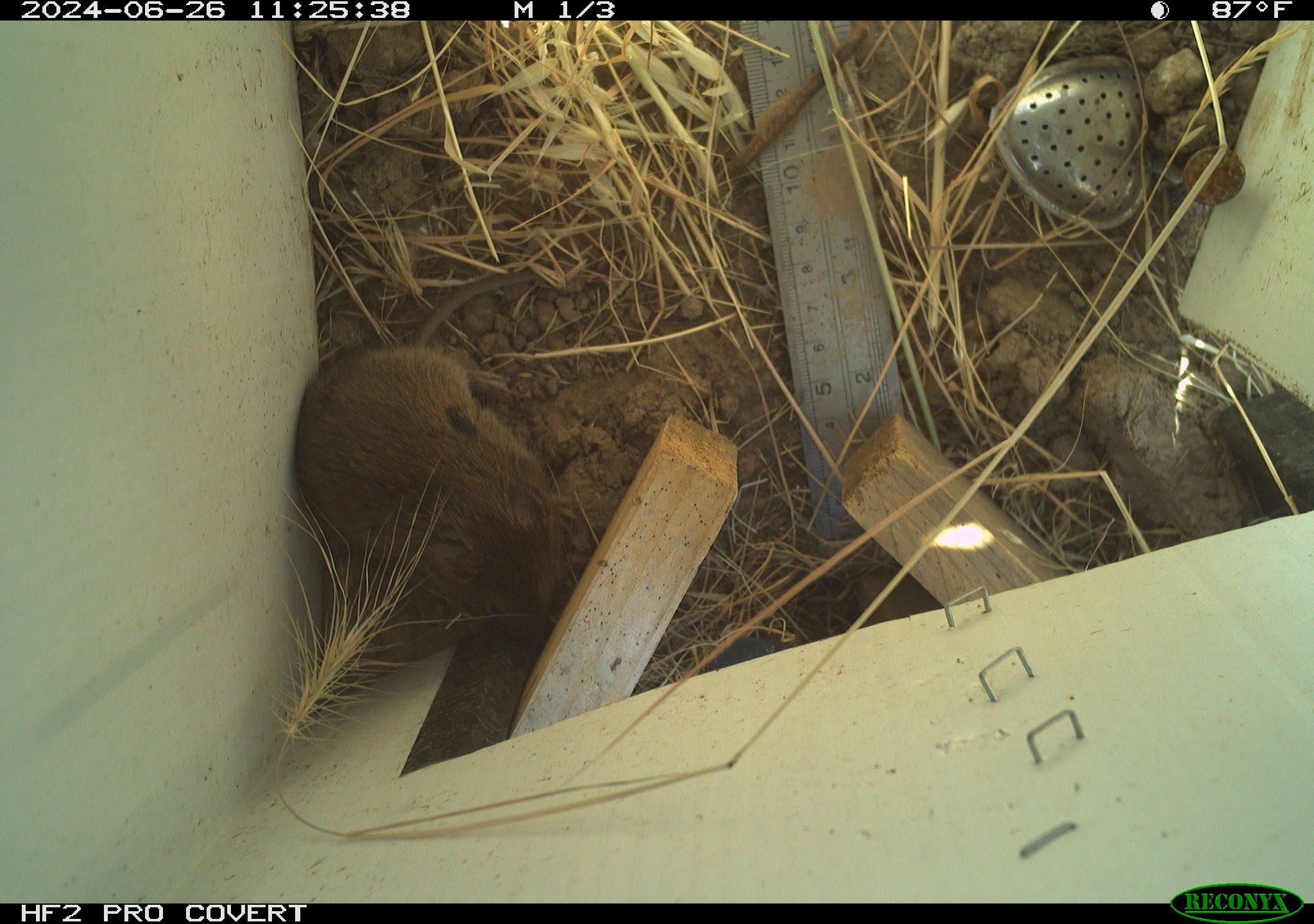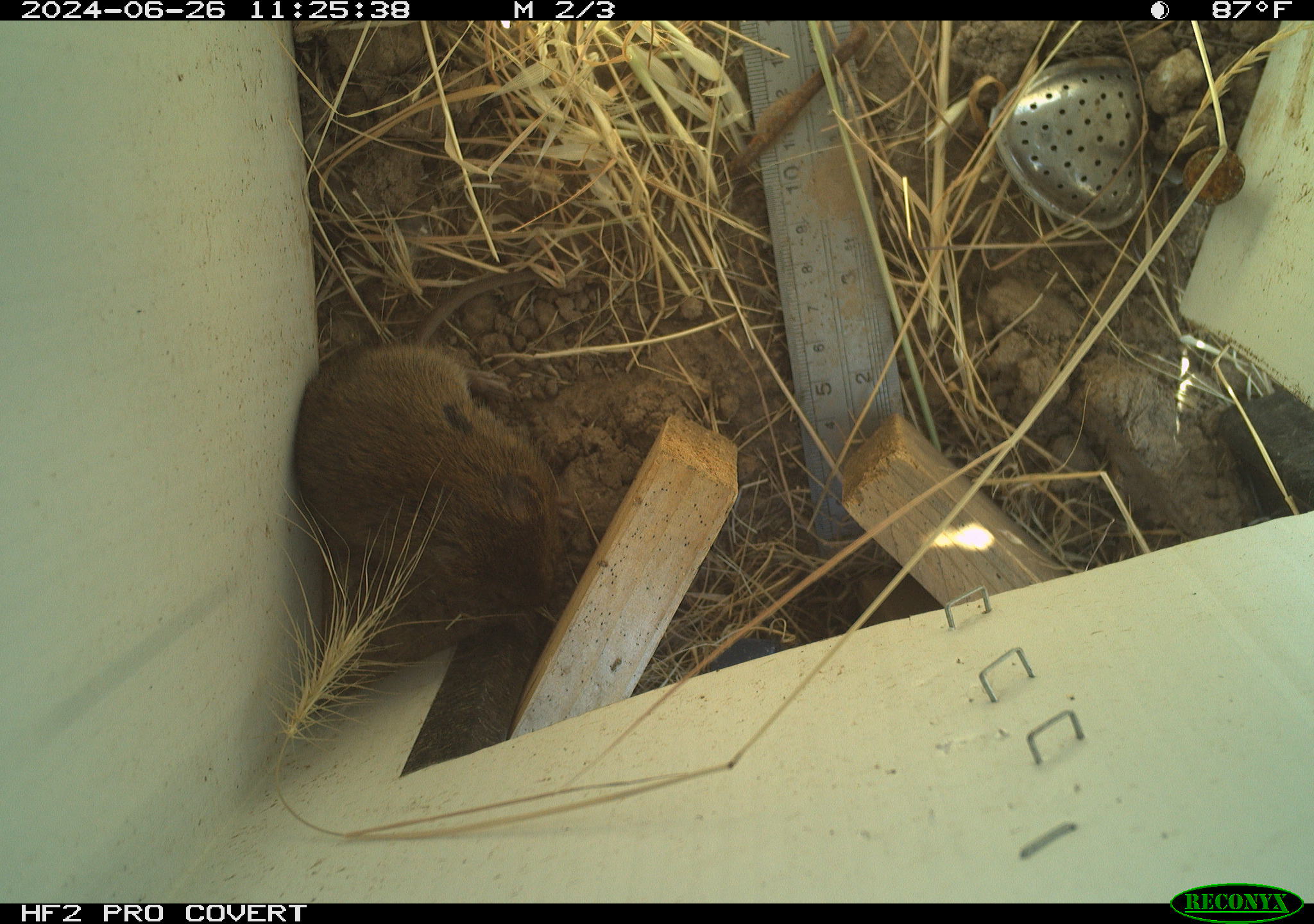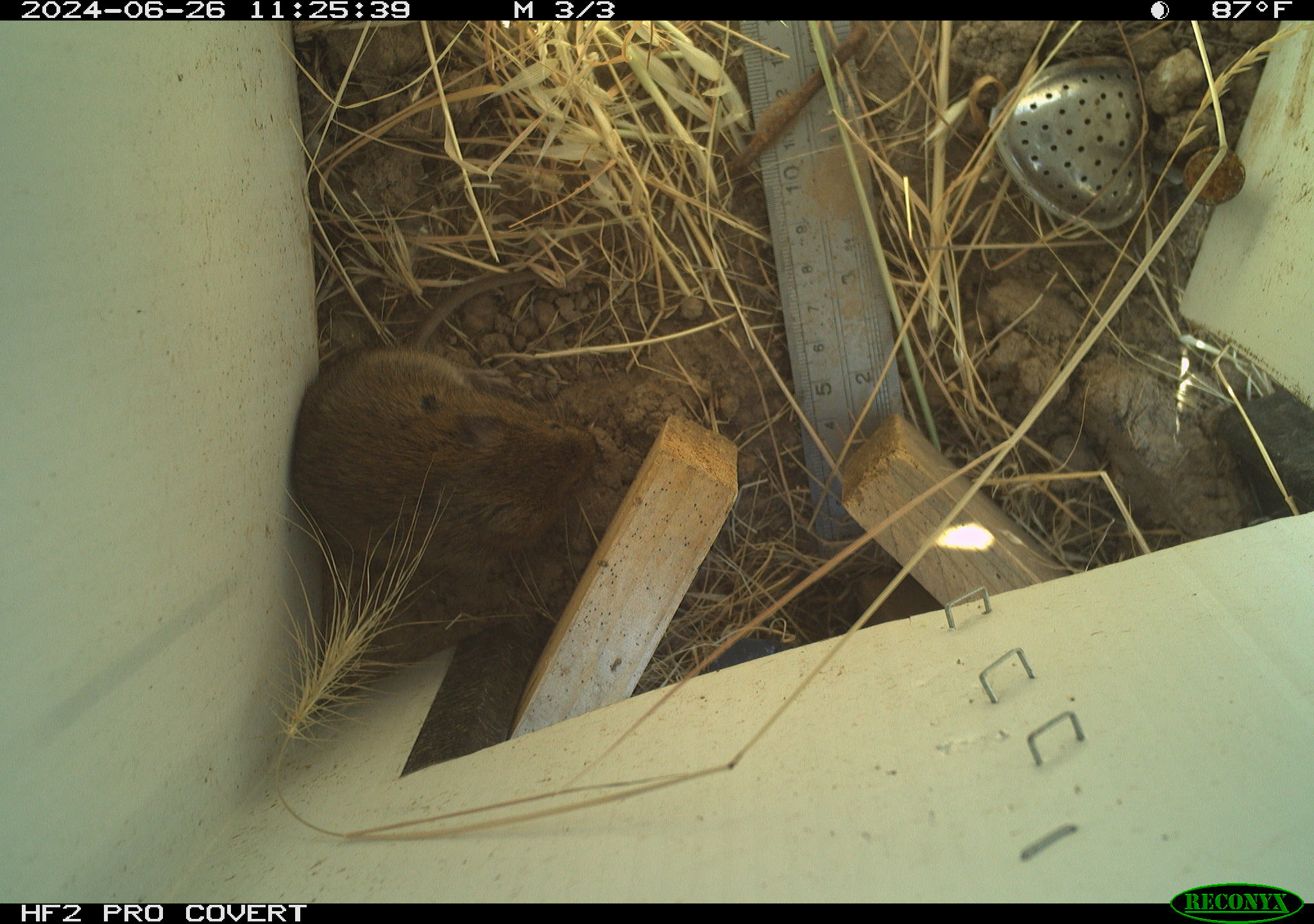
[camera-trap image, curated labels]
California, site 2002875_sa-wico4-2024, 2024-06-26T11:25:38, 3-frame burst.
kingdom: Animalia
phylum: Chordata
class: Mammalia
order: Rodentia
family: Cricetidae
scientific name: Arvicolinae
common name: voles, lemmings, and muskrats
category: arvicolinae subfamily